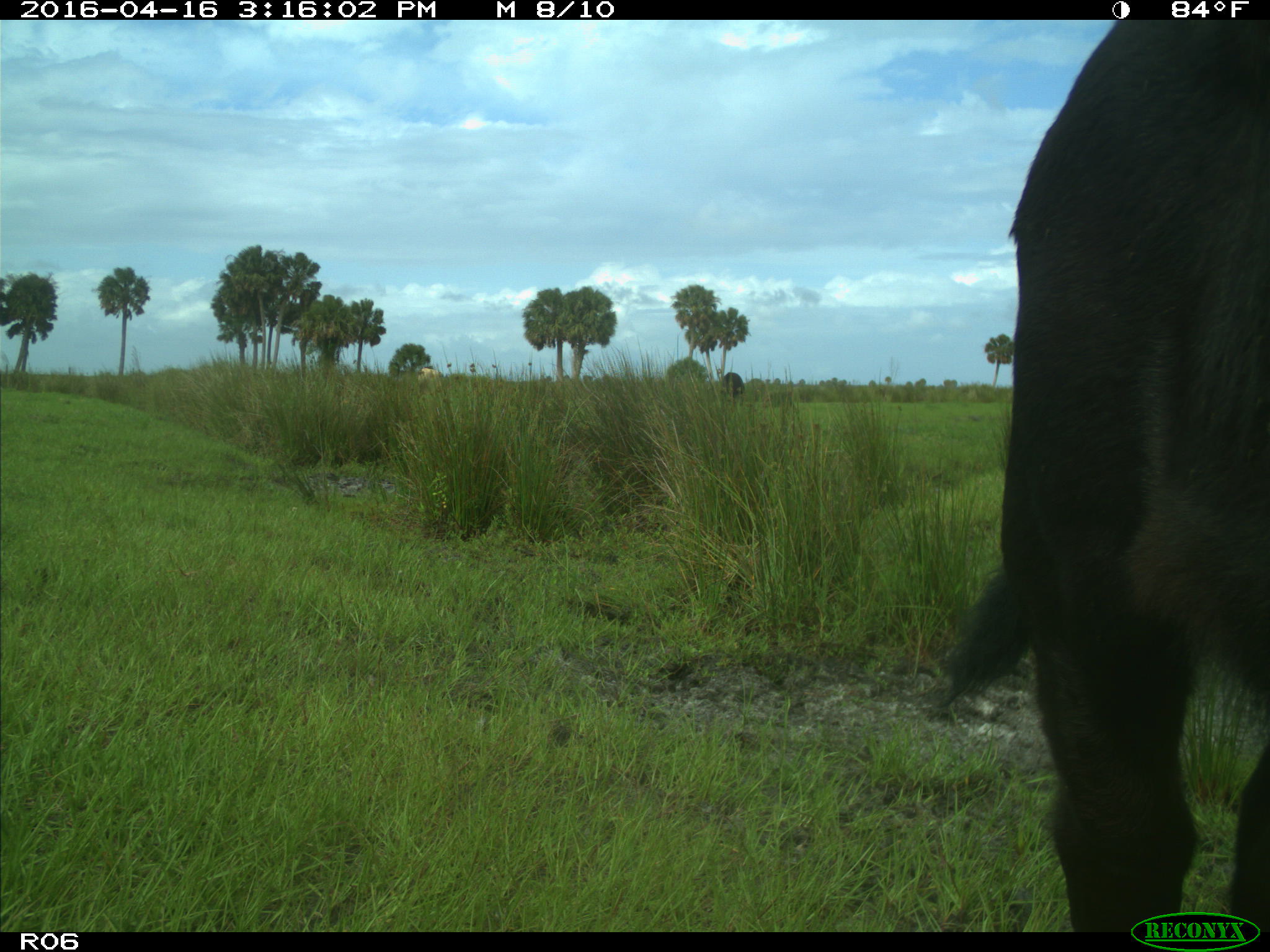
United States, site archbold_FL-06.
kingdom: Animalia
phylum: Chordata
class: Mammalia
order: Artiodactyla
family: Bovidae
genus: Bos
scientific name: Bos taurus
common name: domestic cow